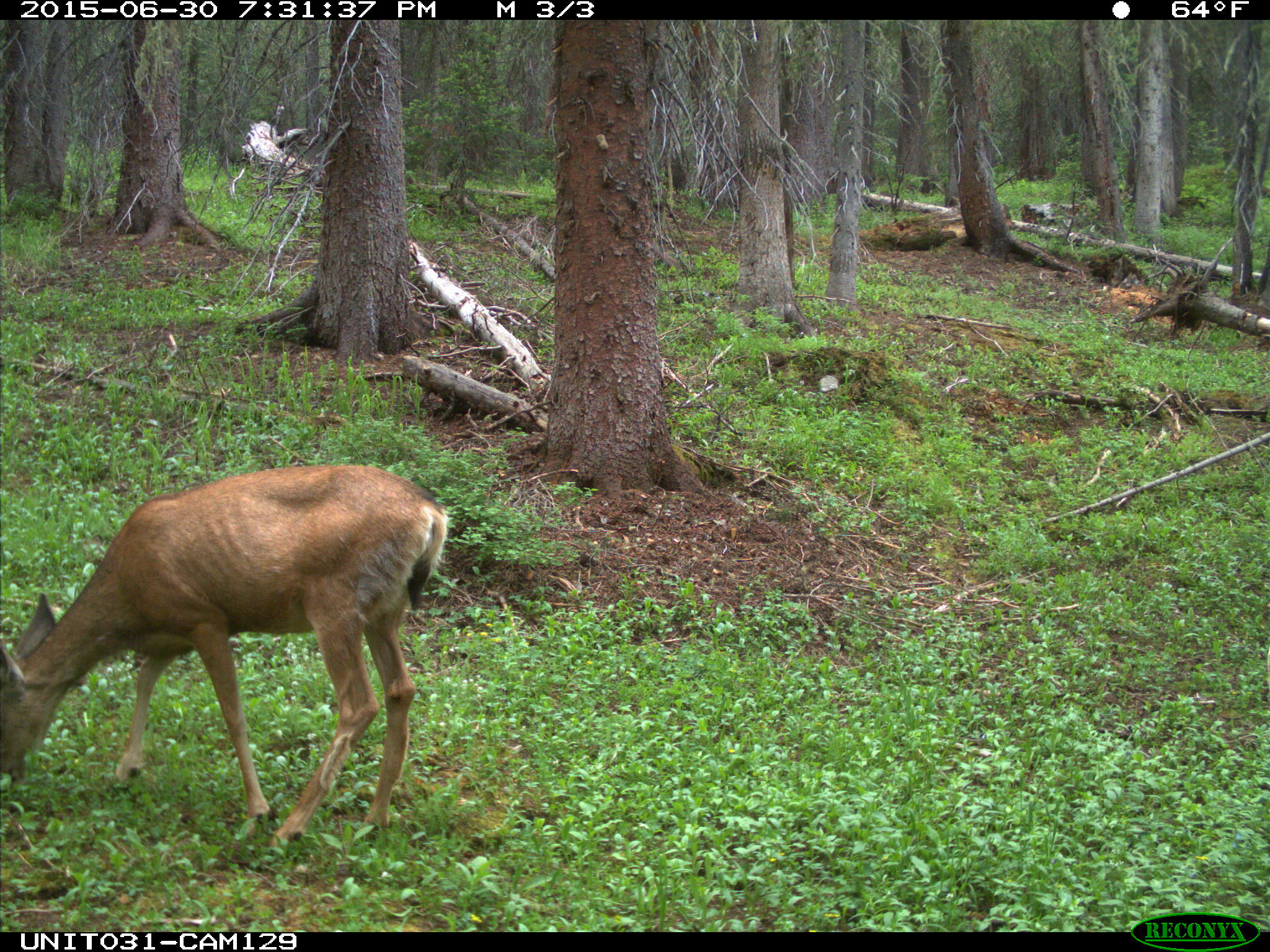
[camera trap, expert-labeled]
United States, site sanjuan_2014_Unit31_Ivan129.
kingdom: Animalia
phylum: Chordata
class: Mammalia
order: Artiodactyla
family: Cervidae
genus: Odocoileus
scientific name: Odocoileus hemionus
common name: mule deer